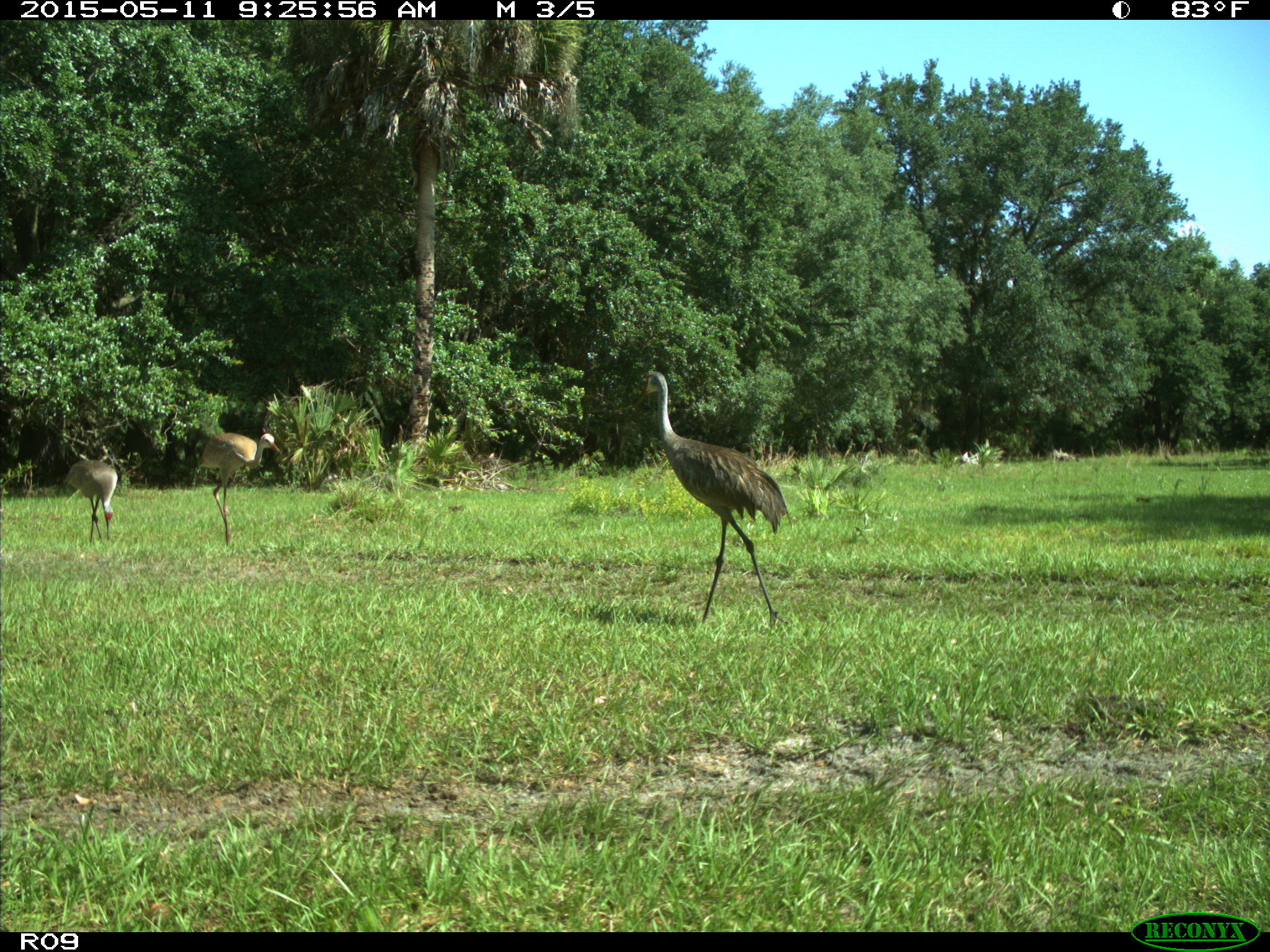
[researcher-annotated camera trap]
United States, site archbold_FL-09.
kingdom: Animalia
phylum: Chordata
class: Aves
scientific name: Aves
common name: birds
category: unidentified bird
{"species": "unidentified bird (birds) (Aves)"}